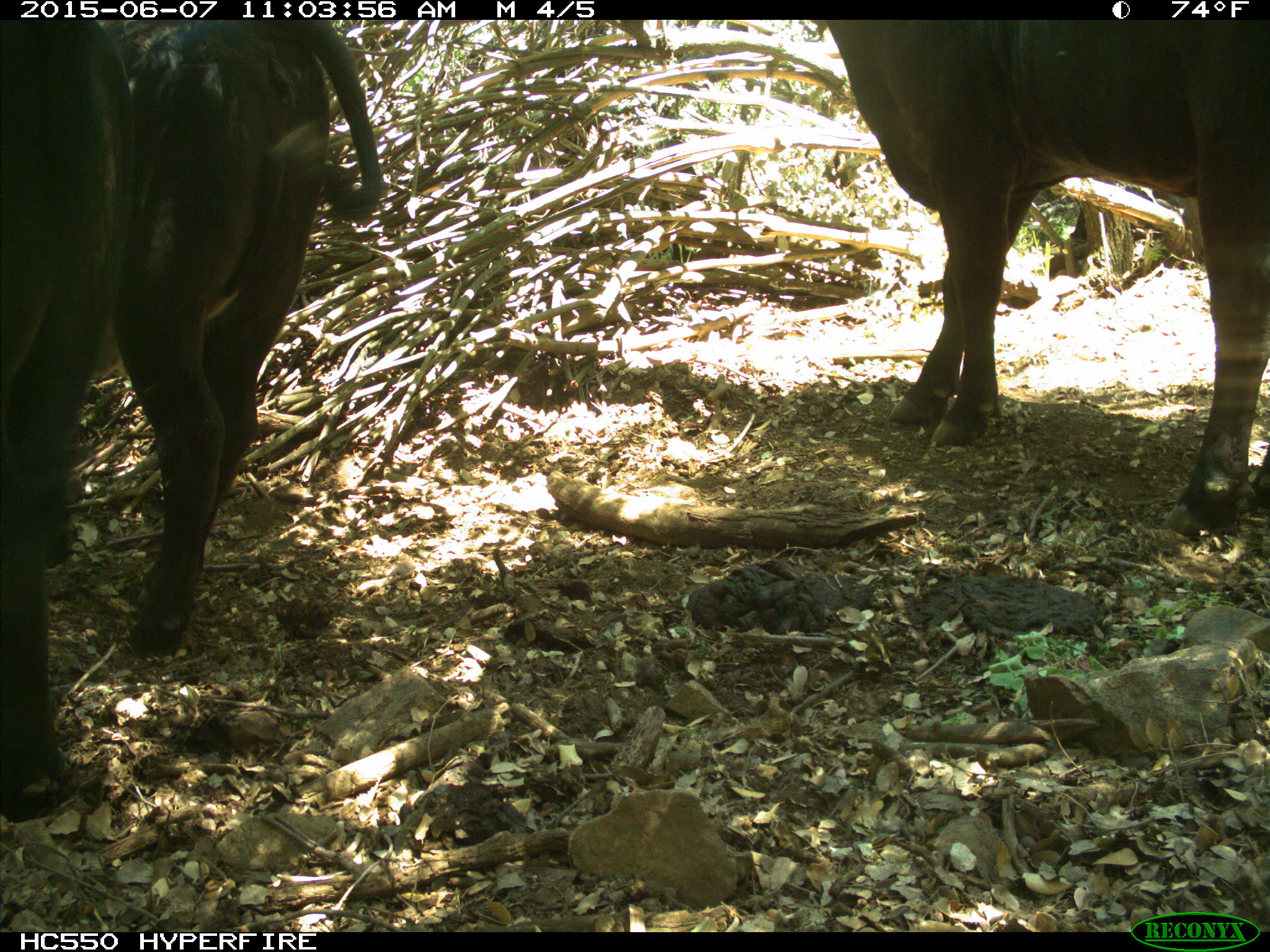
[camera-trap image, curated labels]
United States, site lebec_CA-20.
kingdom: Animalia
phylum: Chordata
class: Mammalia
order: Artiodactyla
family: Bovidae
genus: Bos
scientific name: Bos taurus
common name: domestic cow